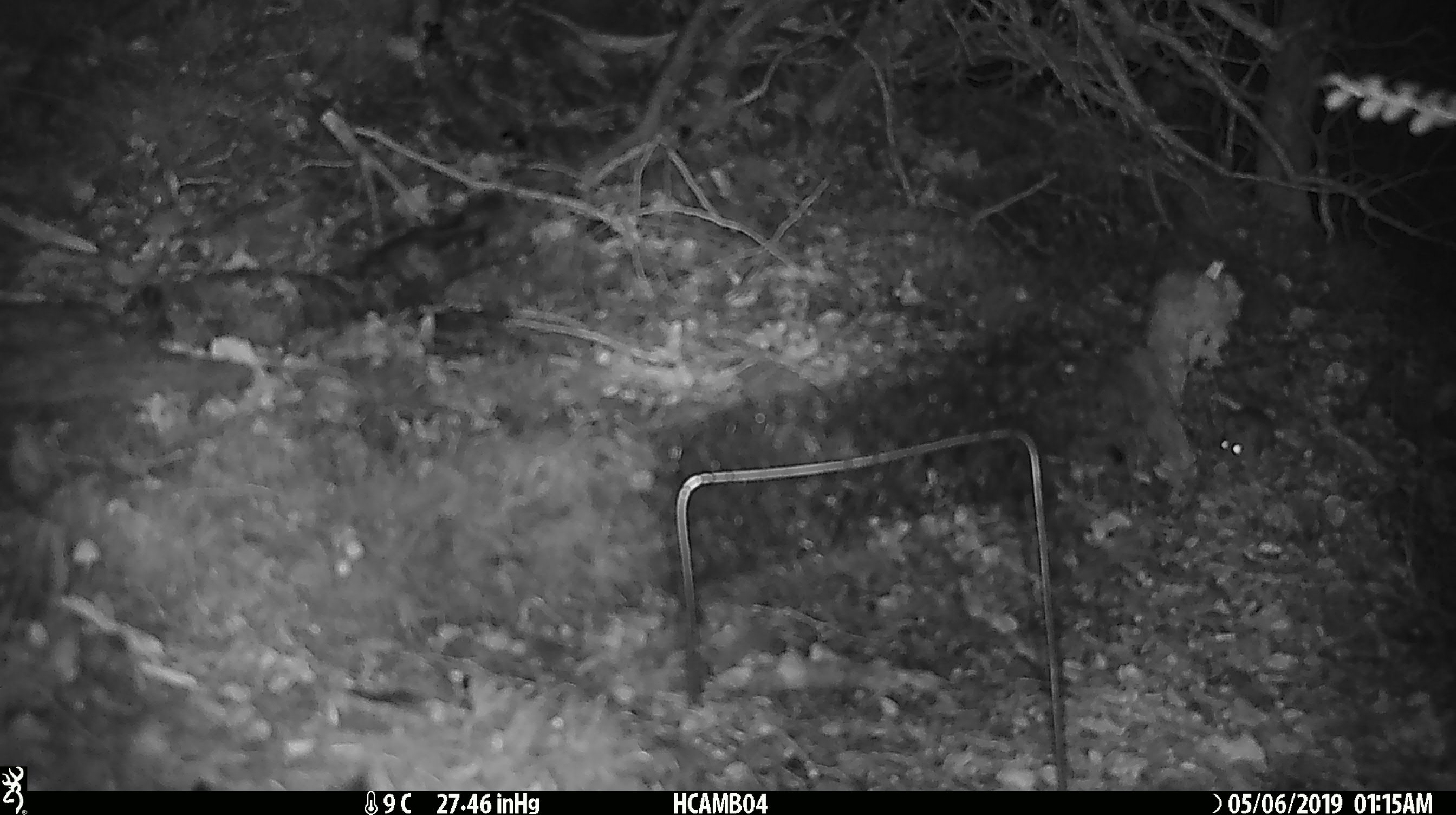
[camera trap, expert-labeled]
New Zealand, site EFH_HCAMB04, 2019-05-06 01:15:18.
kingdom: Animalia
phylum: Chordata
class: Mammalia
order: Rodentia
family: Muridae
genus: Mus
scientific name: Mus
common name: mouse